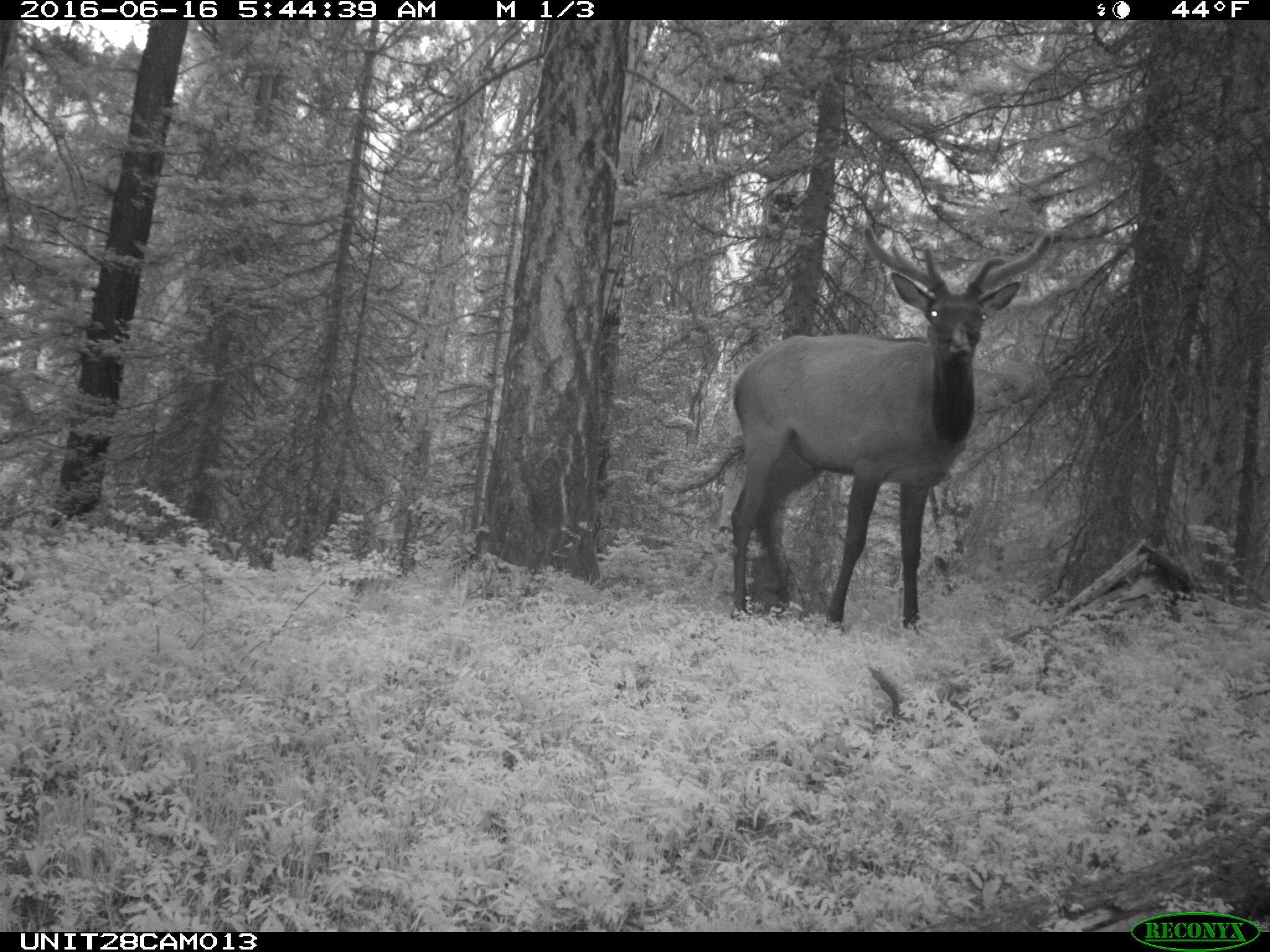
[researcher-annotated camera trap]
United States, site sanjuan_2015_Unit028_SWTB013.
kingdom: Animalia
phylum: Chordata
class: Mammalia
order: Artiodactyla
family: Cervidae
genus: Cervus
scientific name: Cervus elaphus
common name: red deer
Cervus elaphus (red deer).